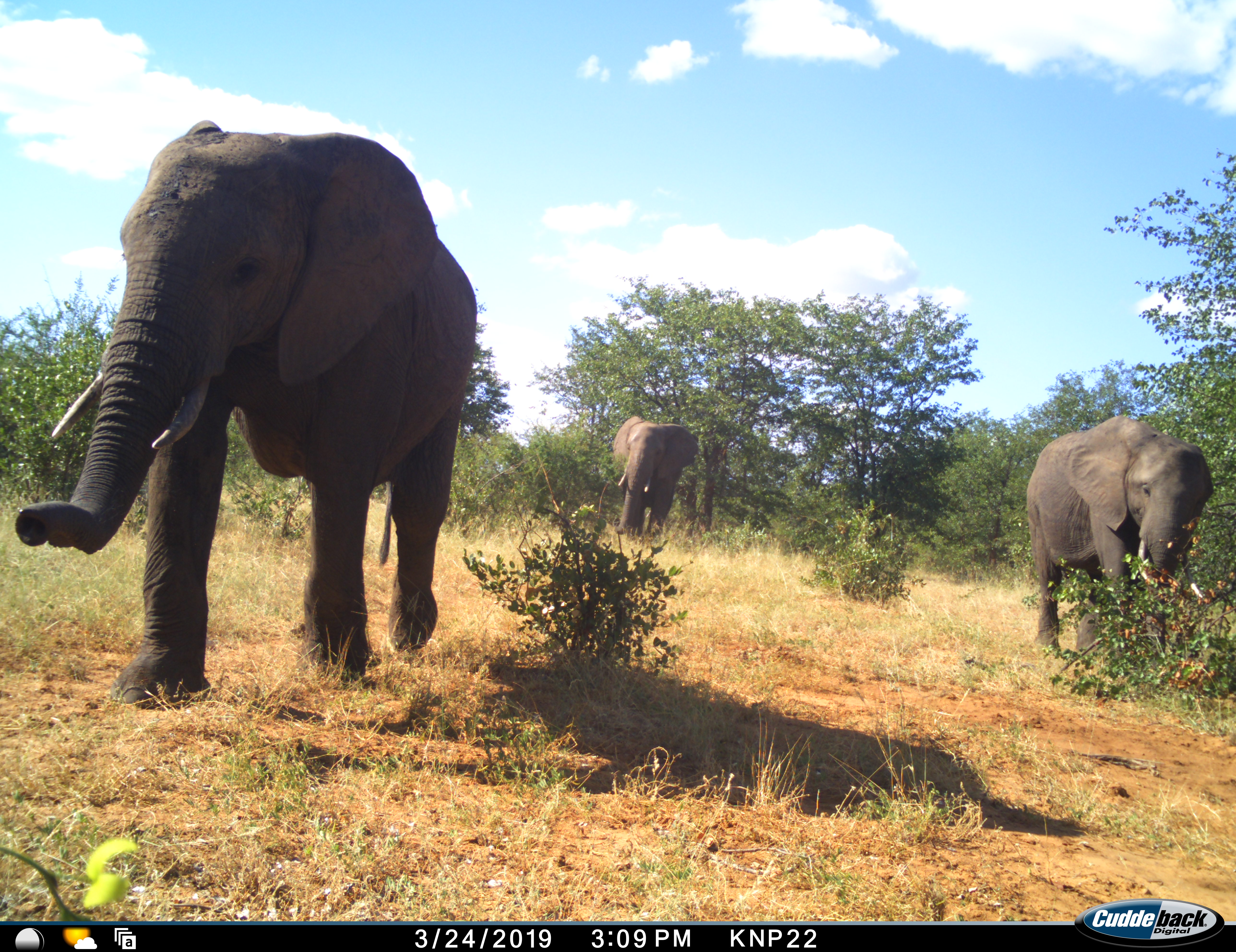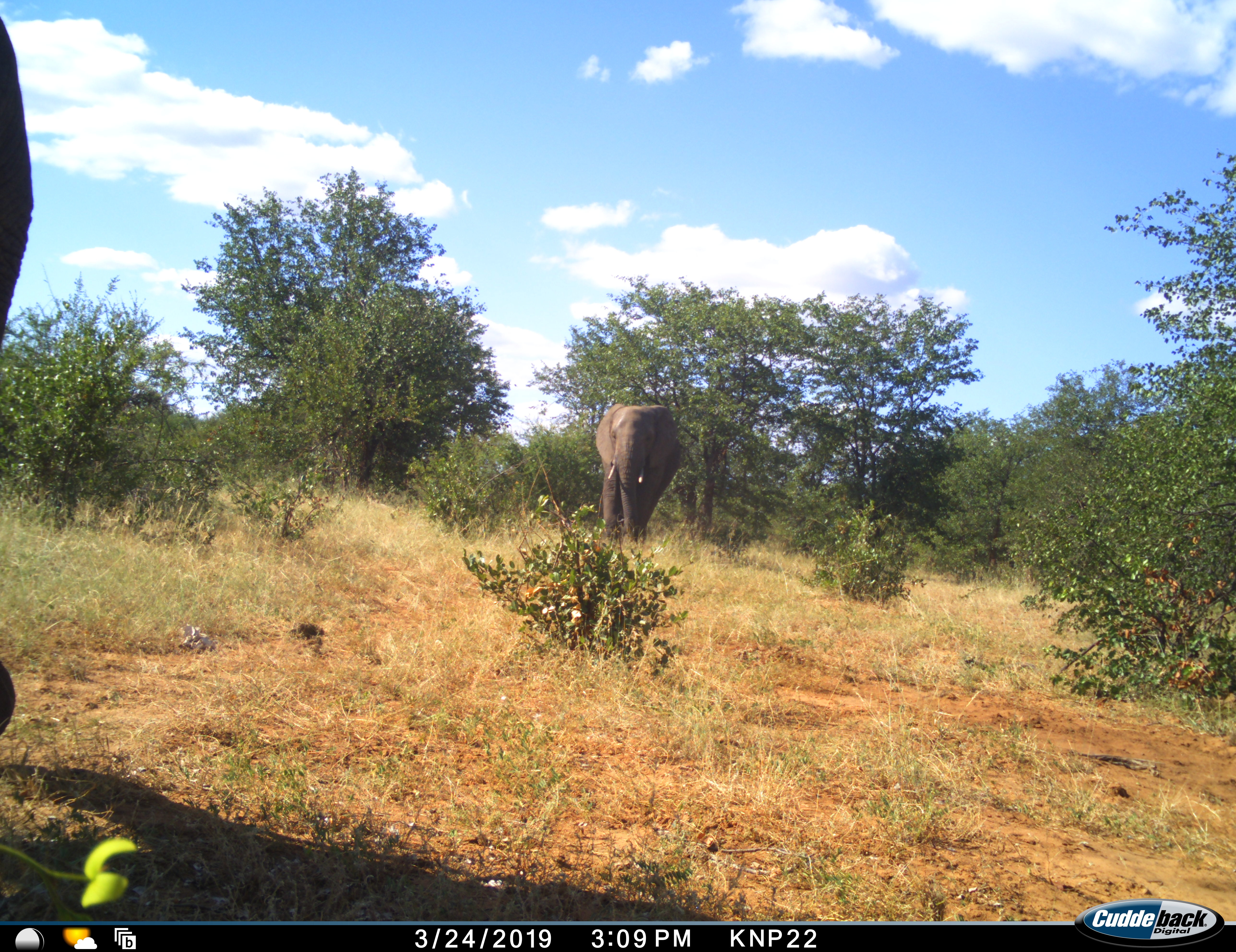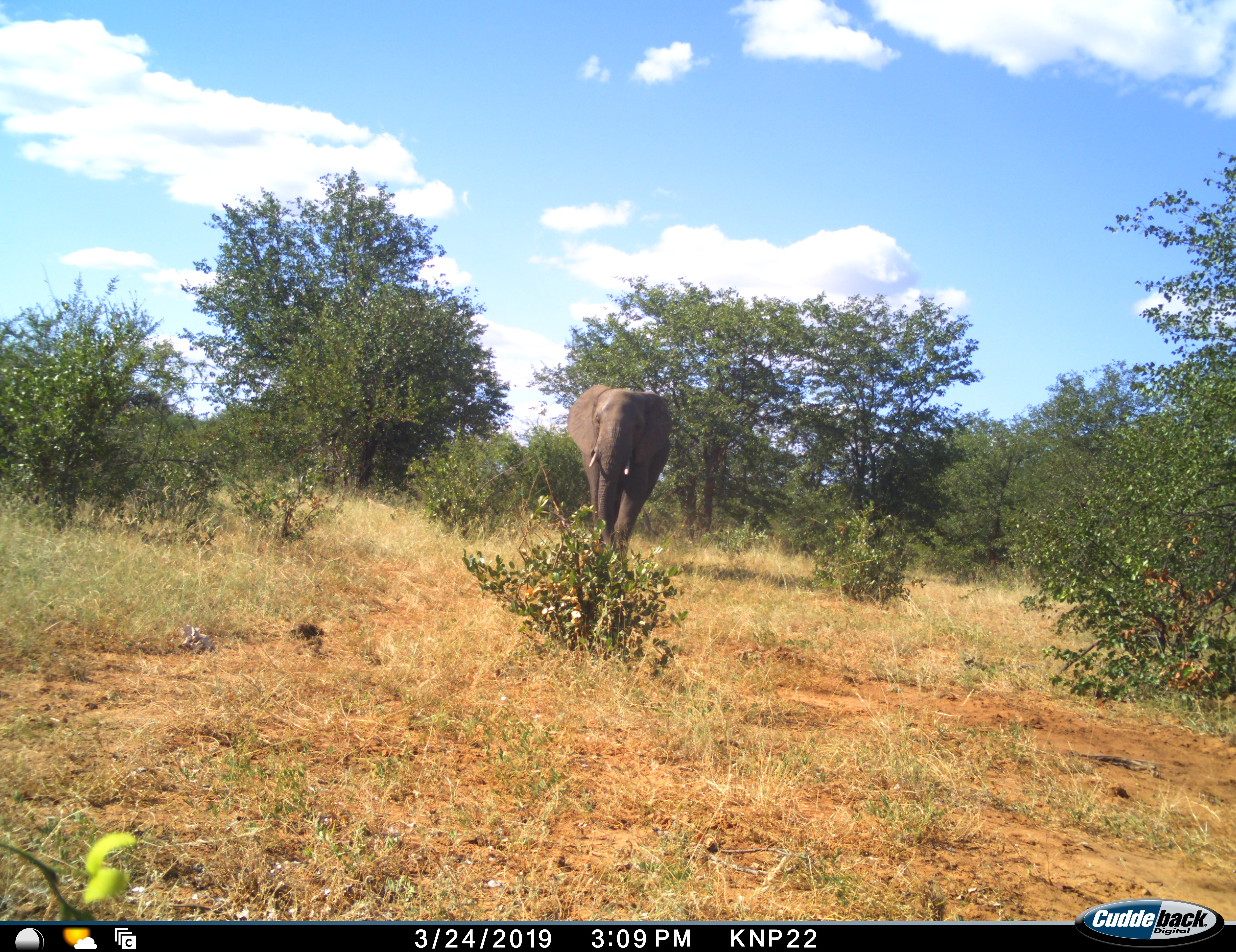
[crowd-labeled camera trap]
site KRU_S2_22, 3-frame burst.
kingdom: Animalia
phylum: Chordata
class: Mammalia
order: Proboscidea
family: Elephantidae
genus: Loxodonta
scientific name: Loxodonta africana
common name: african bush elephant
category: elephant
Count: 3.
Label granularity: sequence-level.